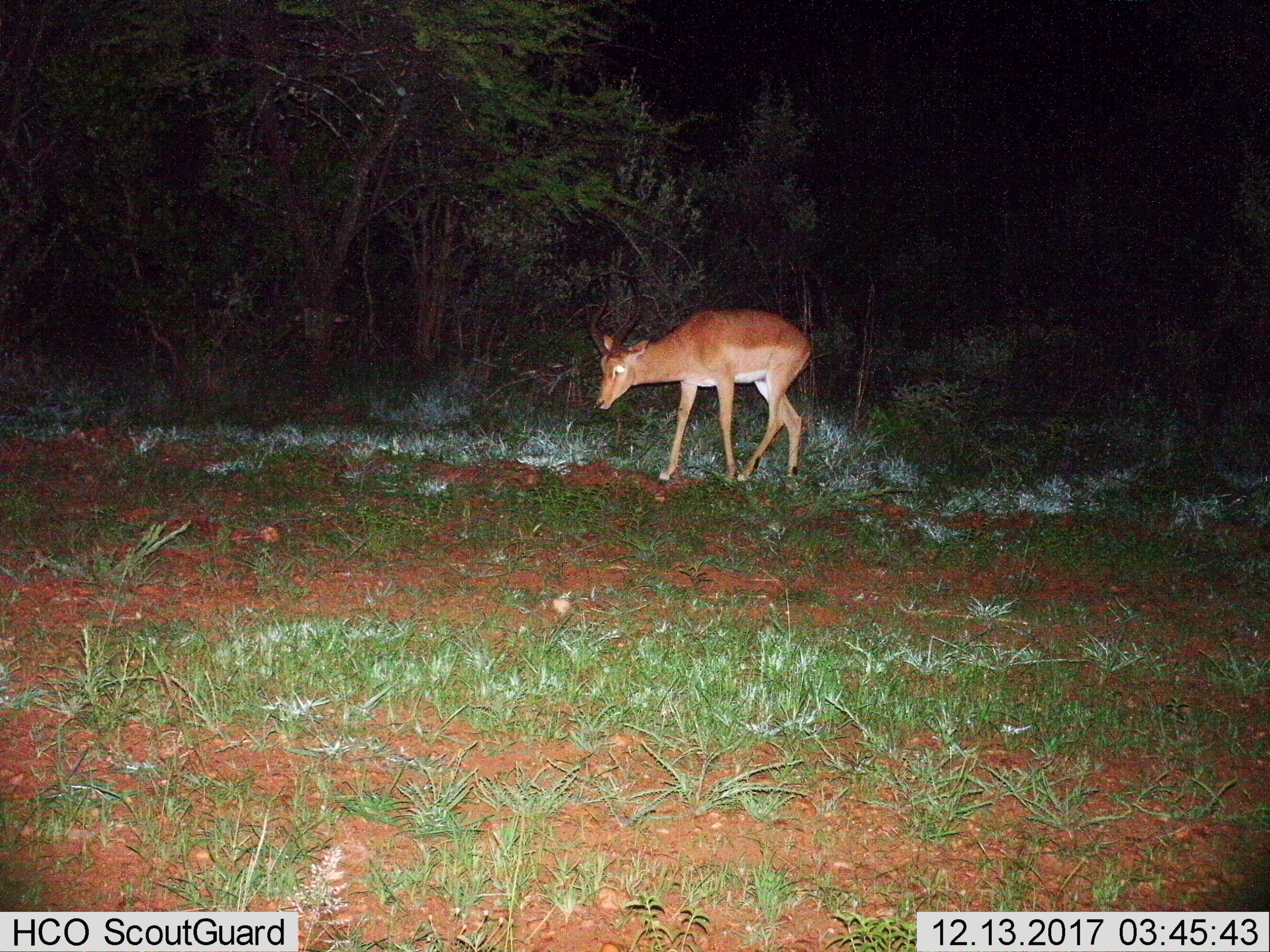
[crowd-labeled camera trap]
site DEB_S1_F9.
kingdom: Animalia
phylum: Chordata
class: Mammalia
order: Artiodactyla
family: Bovidae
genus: Aepyceros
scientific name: Aepyceros melampus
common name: impala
Impala (Aepyceros melampus), count 1. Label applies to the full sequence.